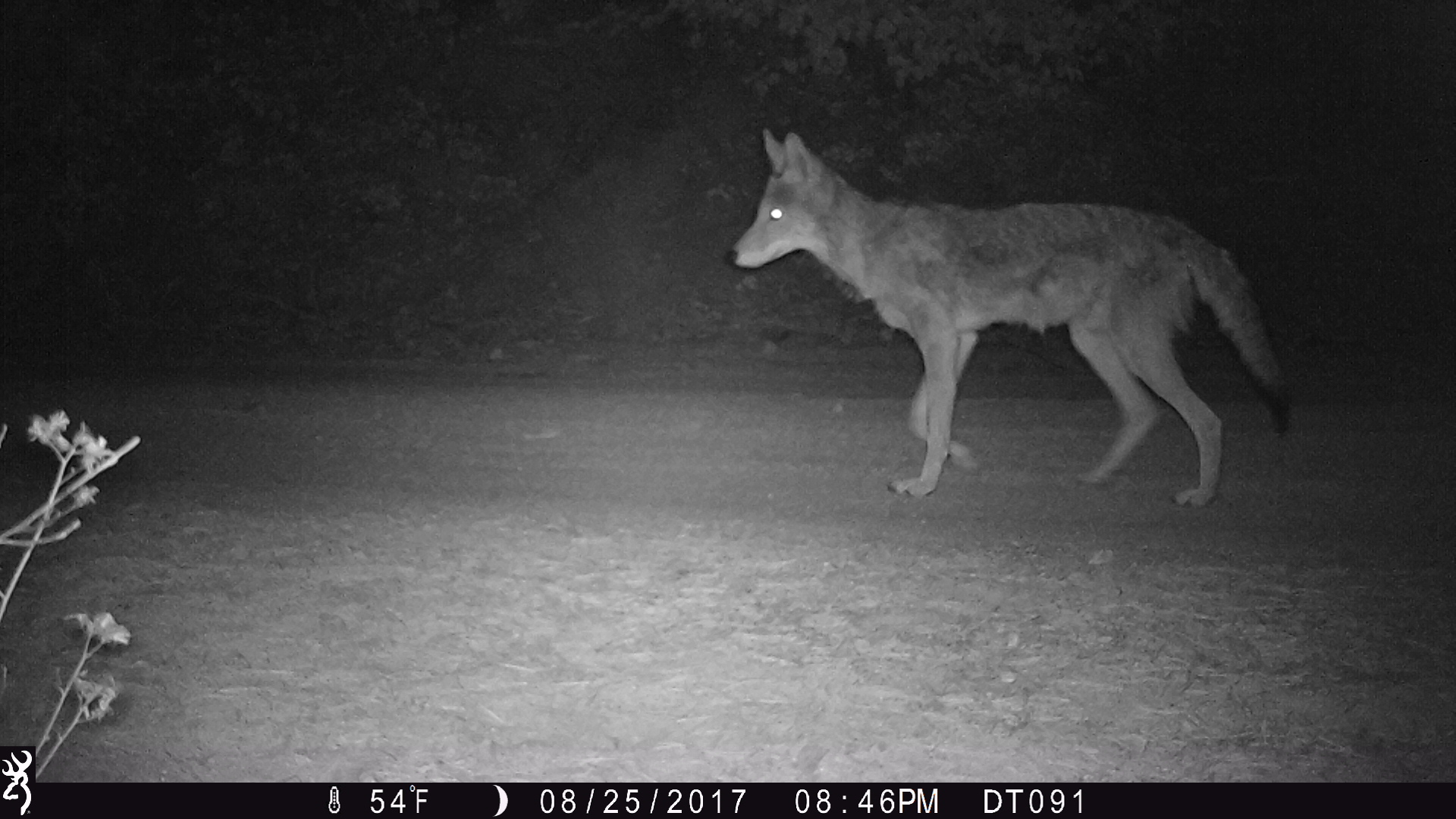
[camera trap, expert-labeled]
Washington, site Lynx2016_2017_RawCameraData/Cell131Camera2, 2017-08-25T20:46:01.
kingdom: Animalia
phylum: Chordata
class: Mammalia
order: Carnivora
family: Canidae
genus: Canis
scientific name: Canis latrans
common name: coyote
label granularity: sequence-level